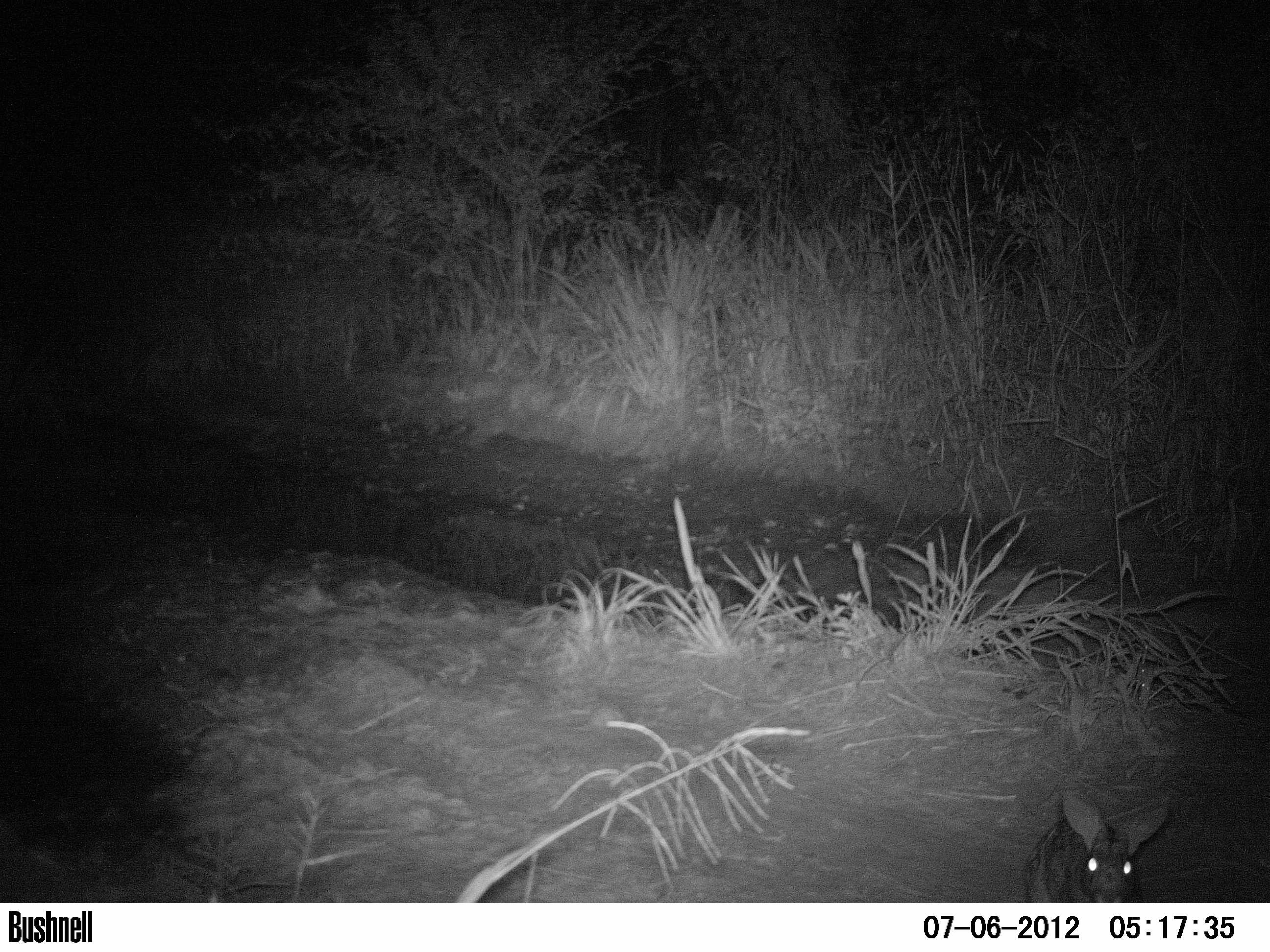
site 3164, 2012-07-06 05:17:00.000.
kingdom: Animalia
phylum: Chordata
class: Mammalia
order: Lagomorpha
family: Leporidae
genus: Sylvilagus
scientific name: Sylvilagus brasiliensis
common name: tapeti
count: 1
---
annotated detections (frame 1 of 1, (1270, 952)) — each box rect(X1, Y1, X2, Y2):
sylvilagus brasiliensis: rect(1022, 791, 1169, 901)